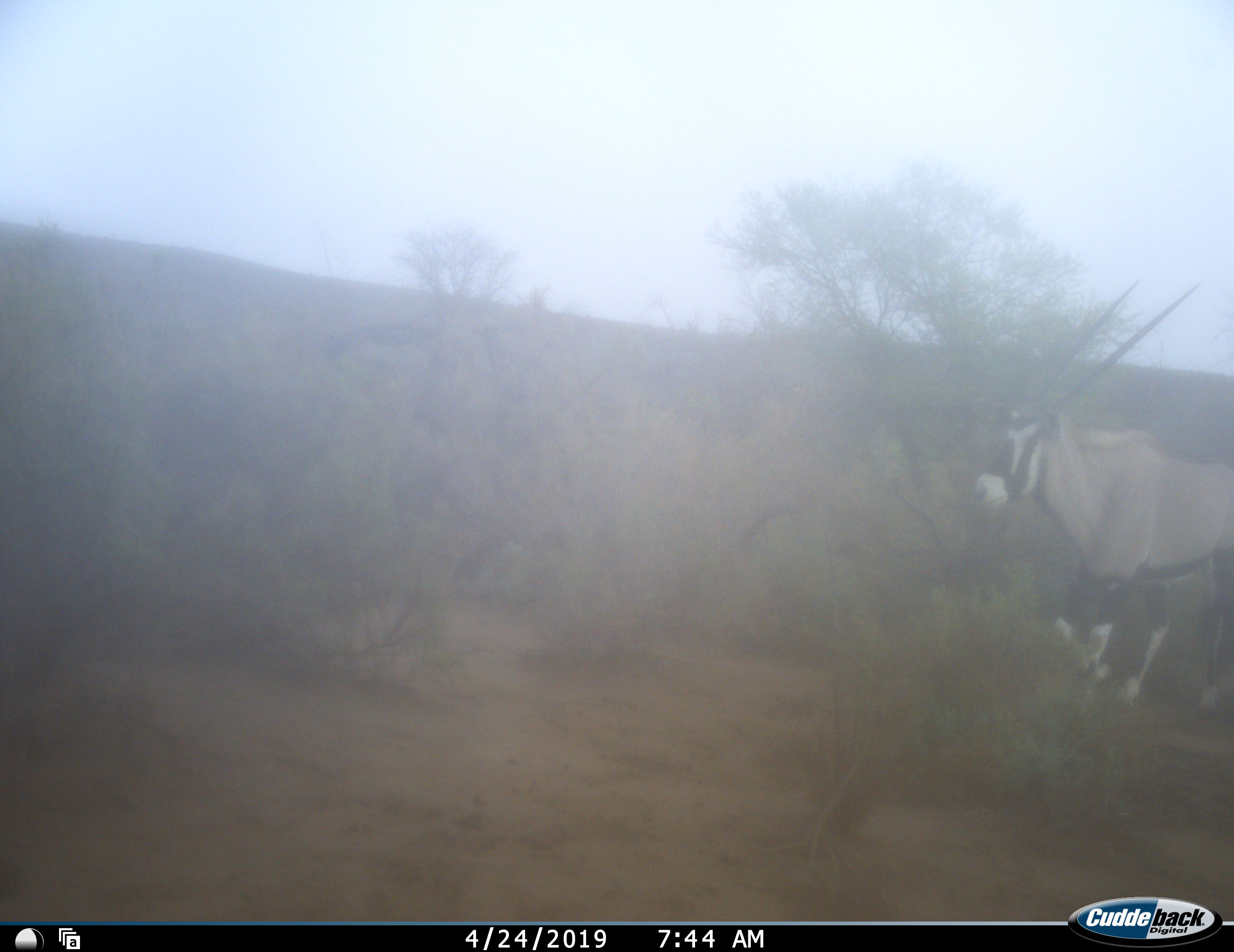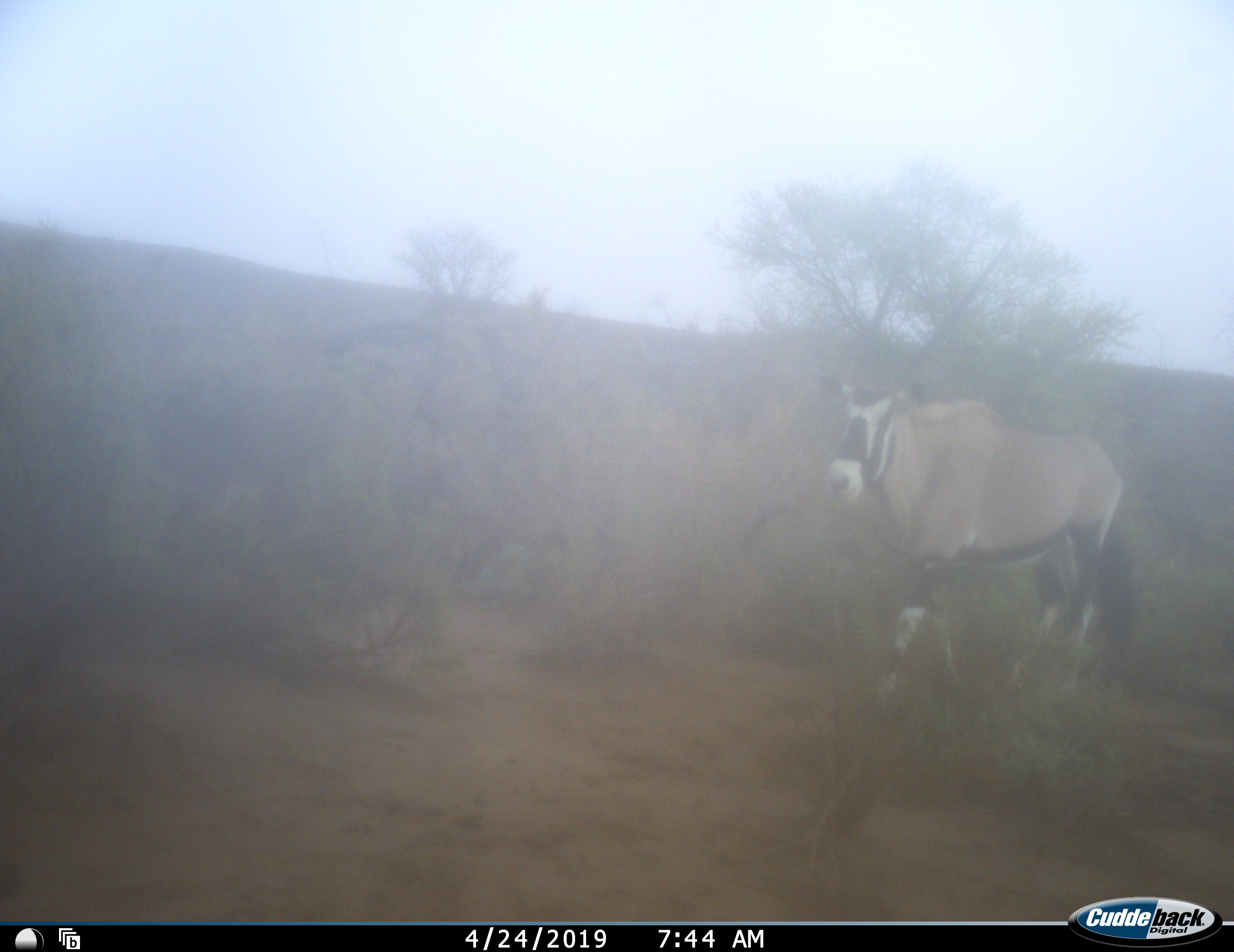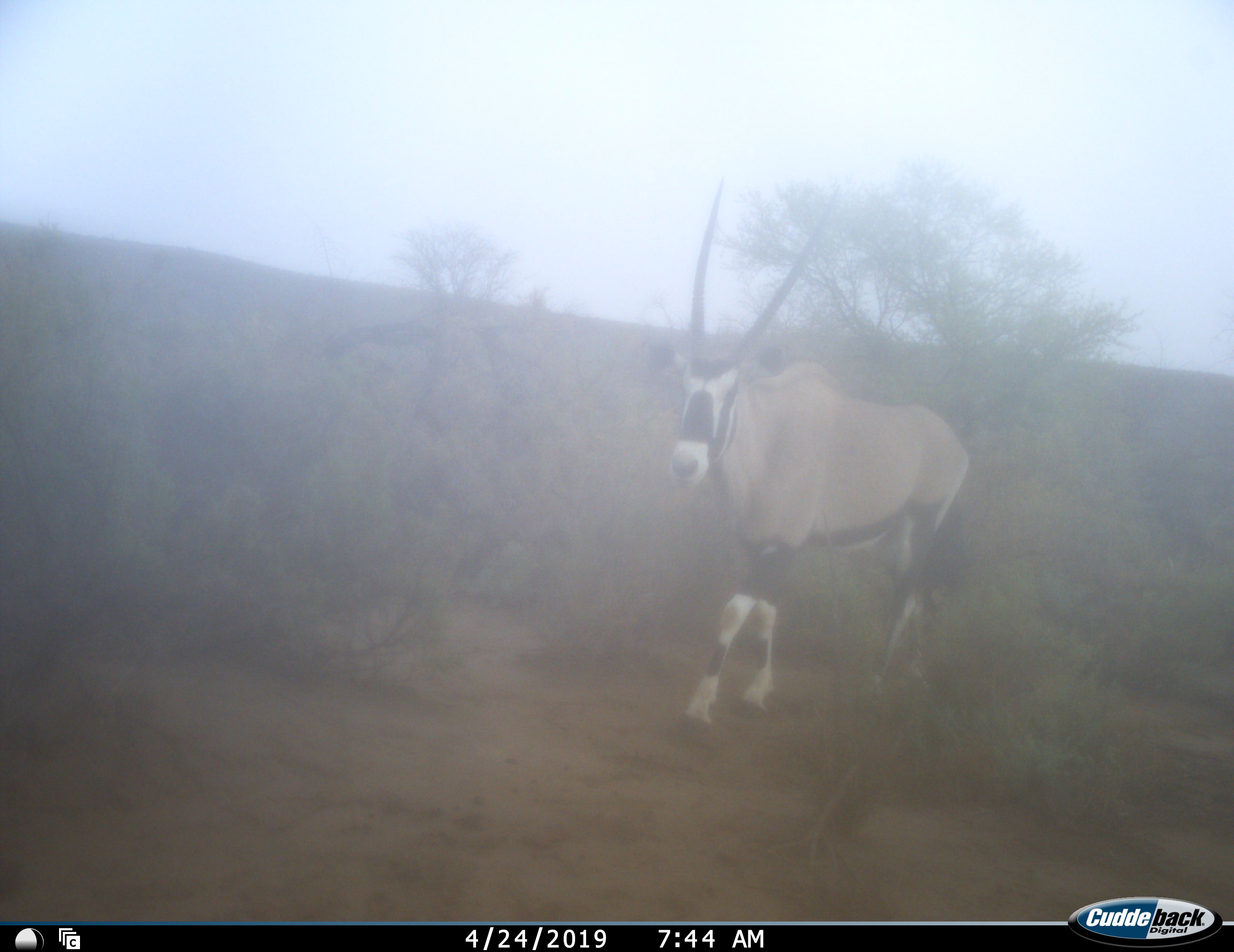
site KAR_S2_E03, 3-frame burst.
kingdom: Animalia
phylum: Chordata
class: Mammalia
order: Artiodactyla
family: Bovidae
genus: Oryx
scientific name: Oryx gazella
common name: gemsbok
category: oryx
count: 1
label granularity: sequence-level